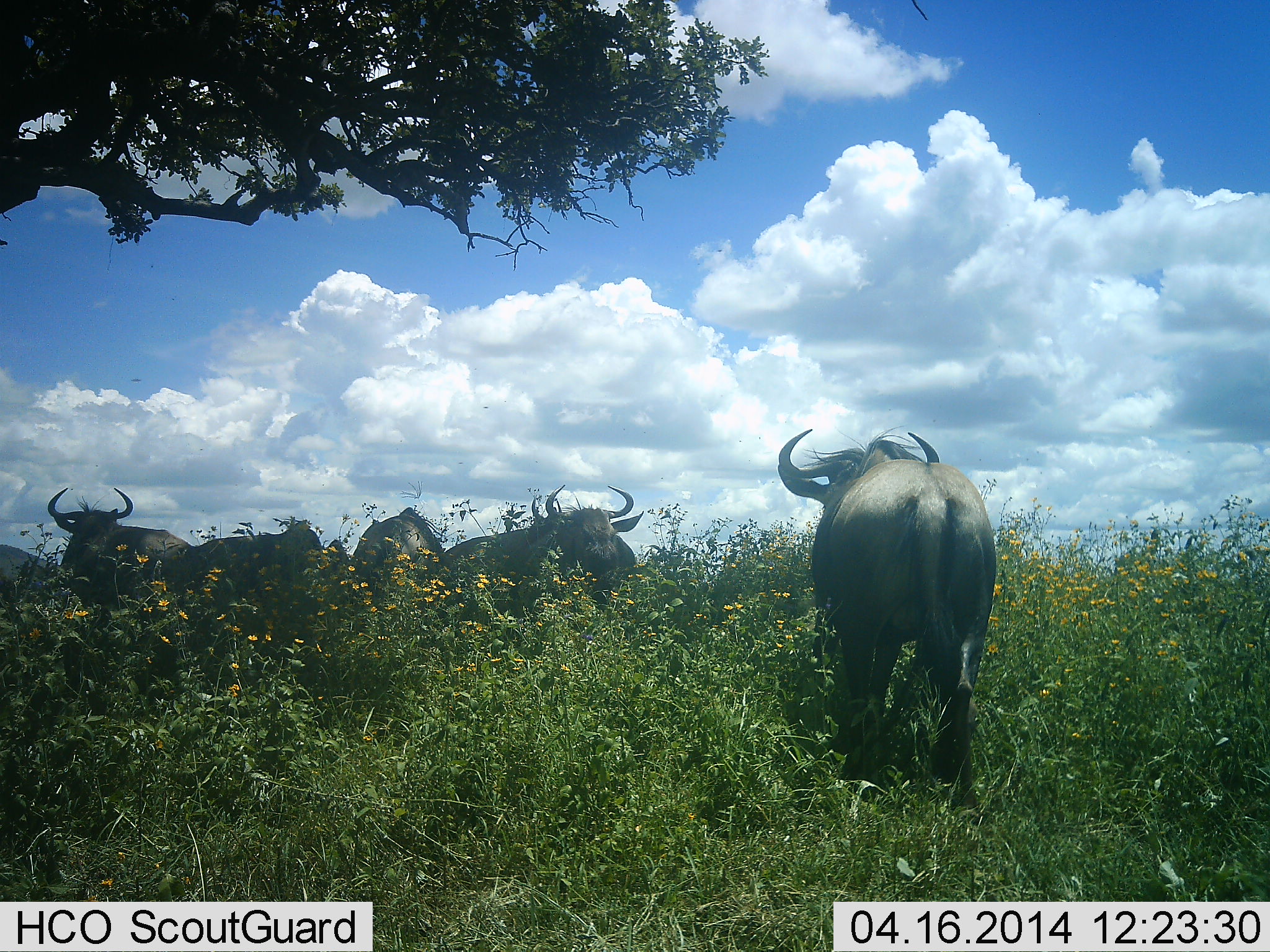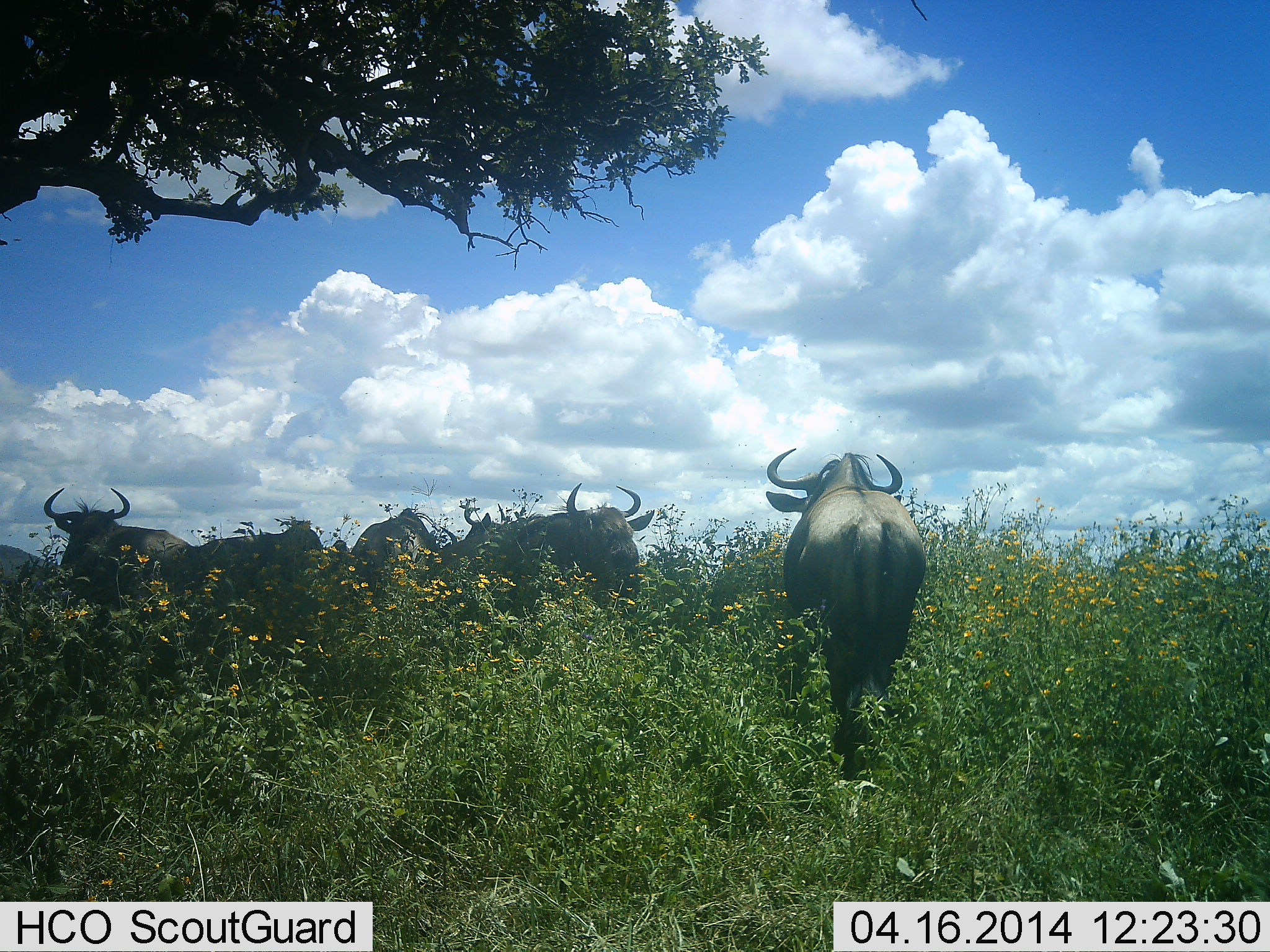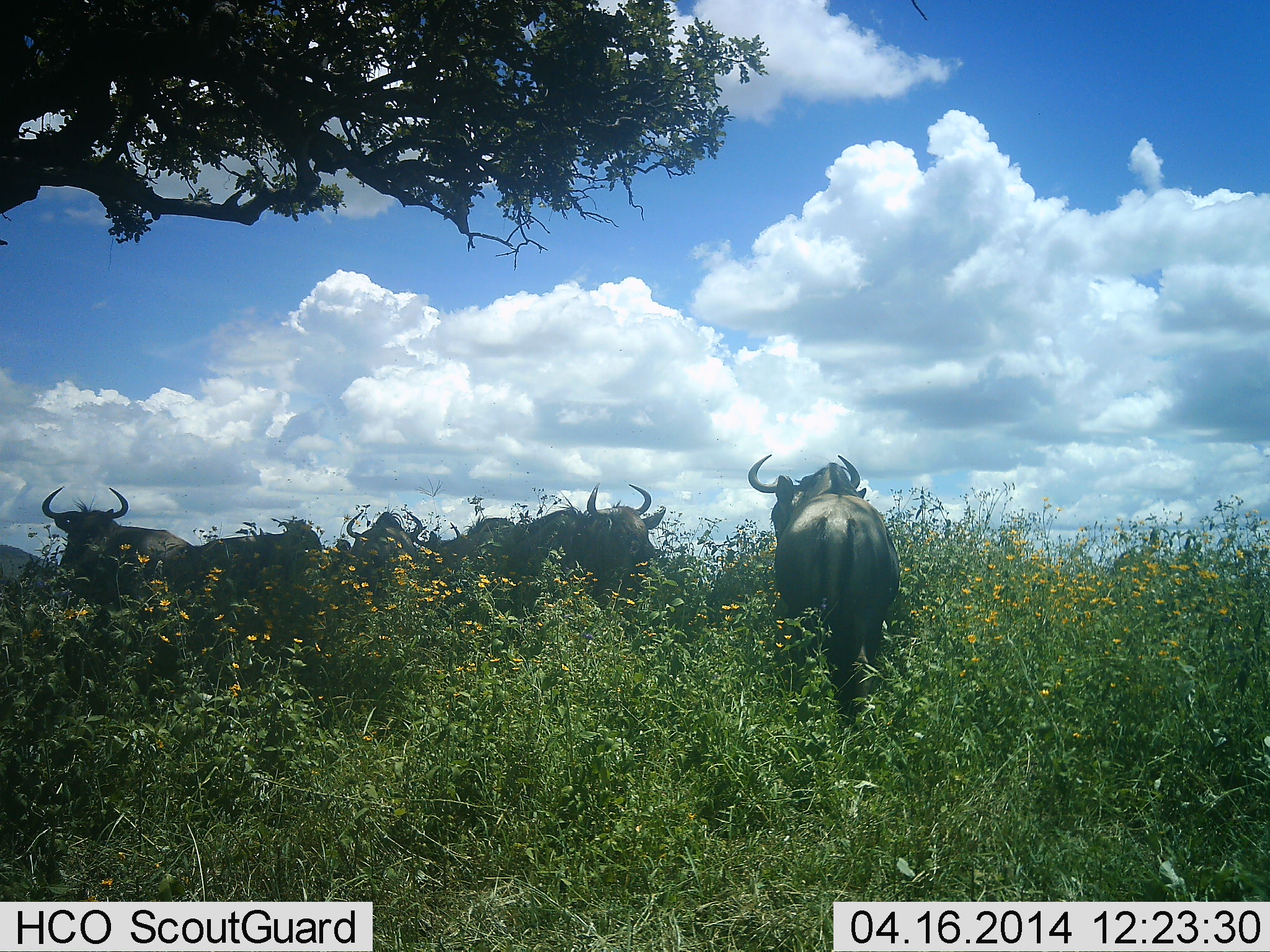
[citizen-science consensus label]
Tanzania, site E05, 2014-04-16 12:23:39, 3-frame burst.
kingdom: Animalia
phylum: Chordata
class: Mammalia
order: Artiodactyla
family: Bovidae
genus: Connochaetes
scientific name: Connochaetes taurinus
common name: blue wildebeest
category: wildebeest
Wildebeest (blue wildebeest) (Connochaetes taurinus), count 6. Behavior (volunteer vote fractions): standing 90%, resting 0%, moving 80%, interacting 0%. Young present (vote fraction): 0%. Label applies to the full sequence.